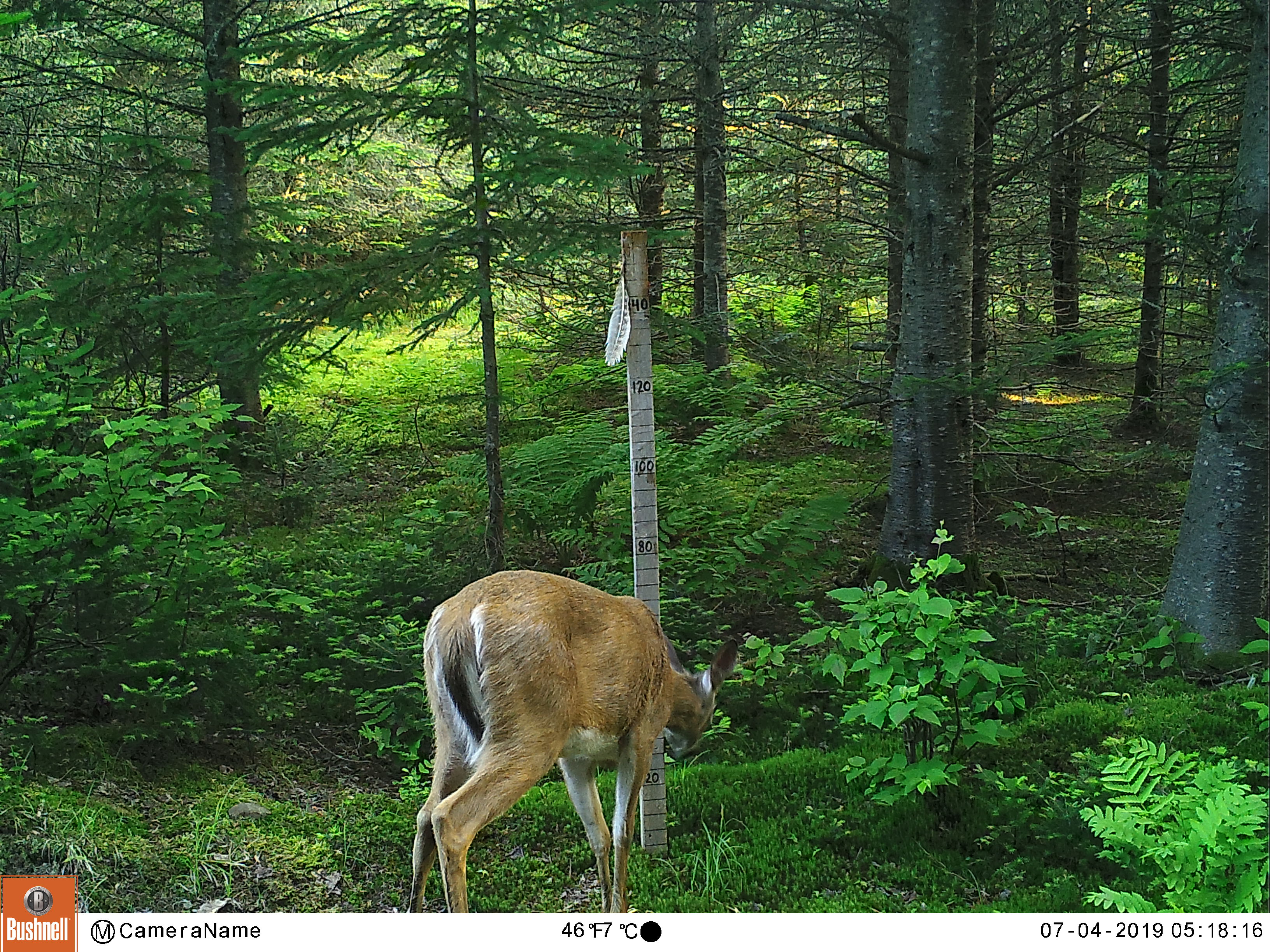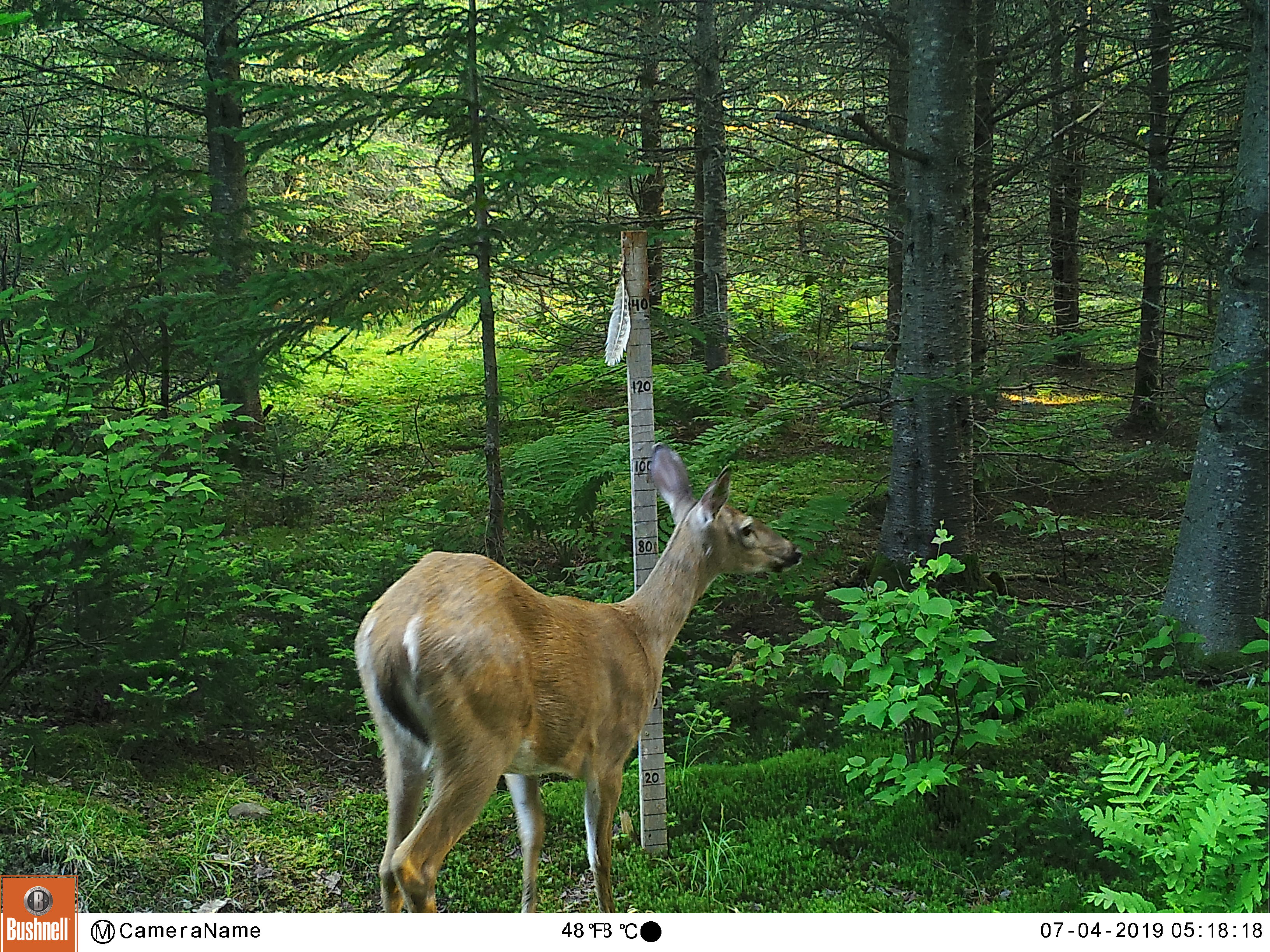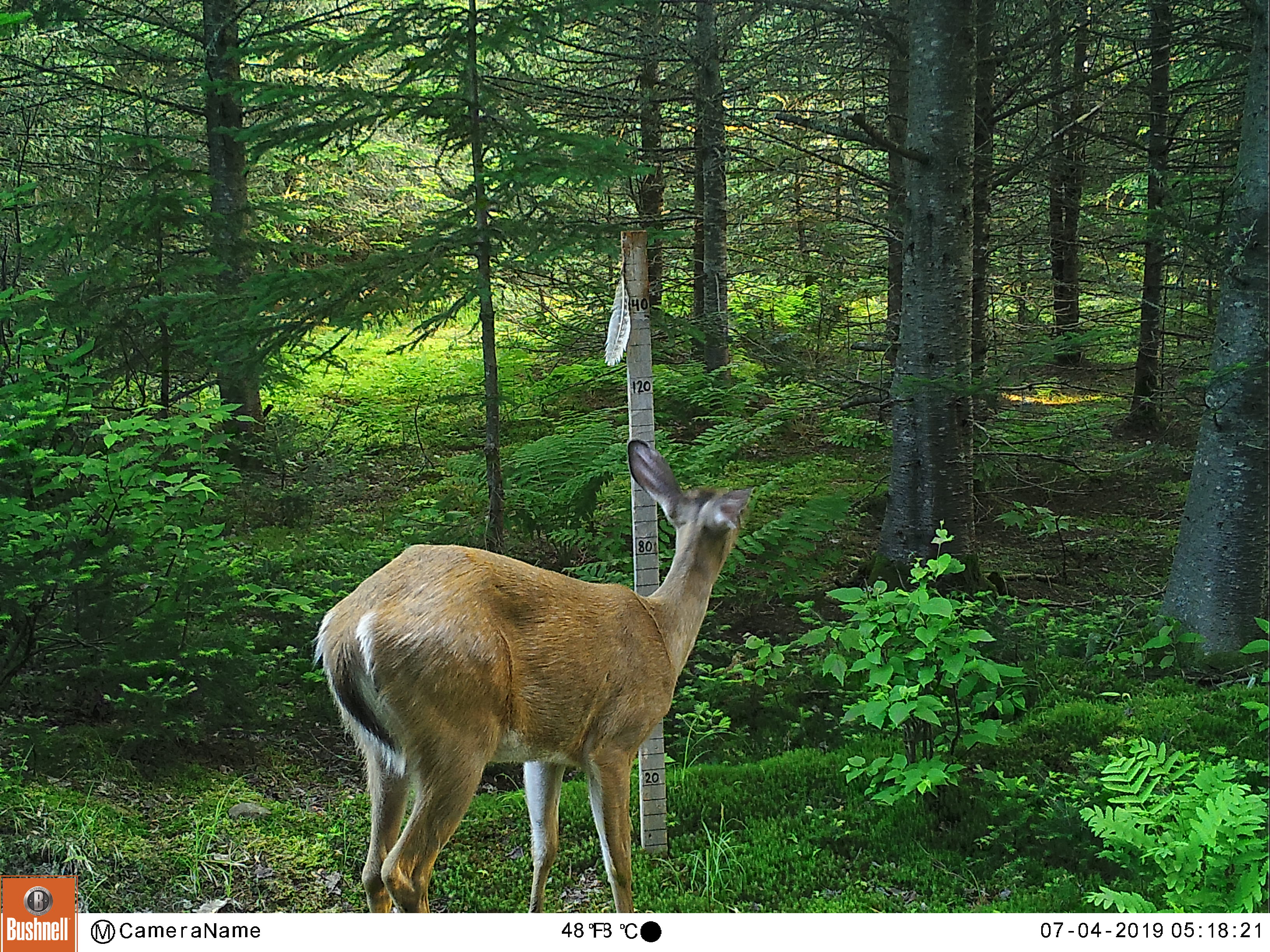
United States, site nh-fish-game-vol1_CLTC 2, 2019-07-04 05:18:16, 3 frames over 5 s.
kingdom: Animalia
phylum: Chordata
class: Mammalia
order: Artiodactyla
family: Cervidae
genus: Odocoileus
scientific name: Odocoileus virginianus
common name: white-tailed deer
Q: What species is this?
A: White-tailed deer (Odocoileus virginianus).